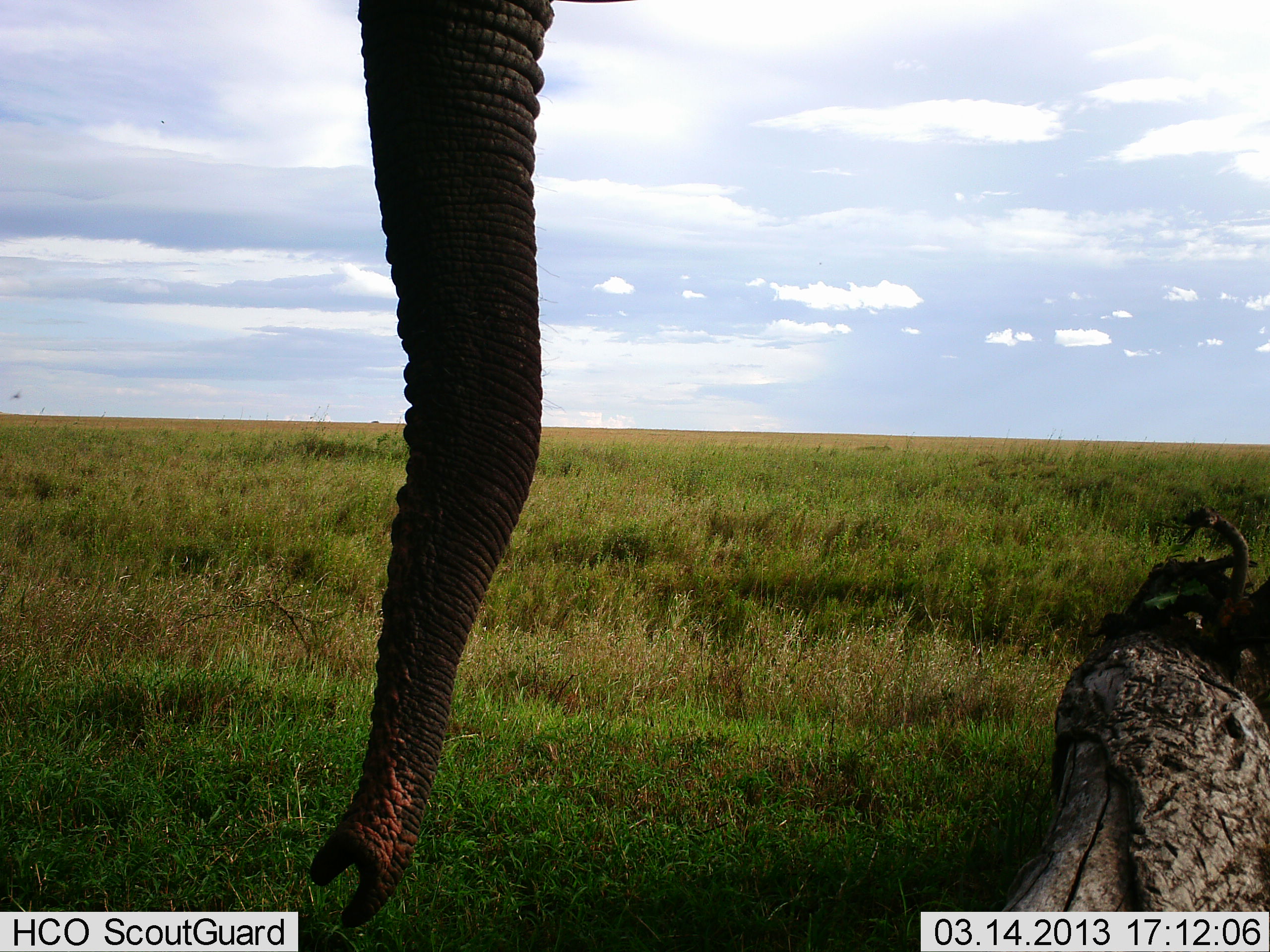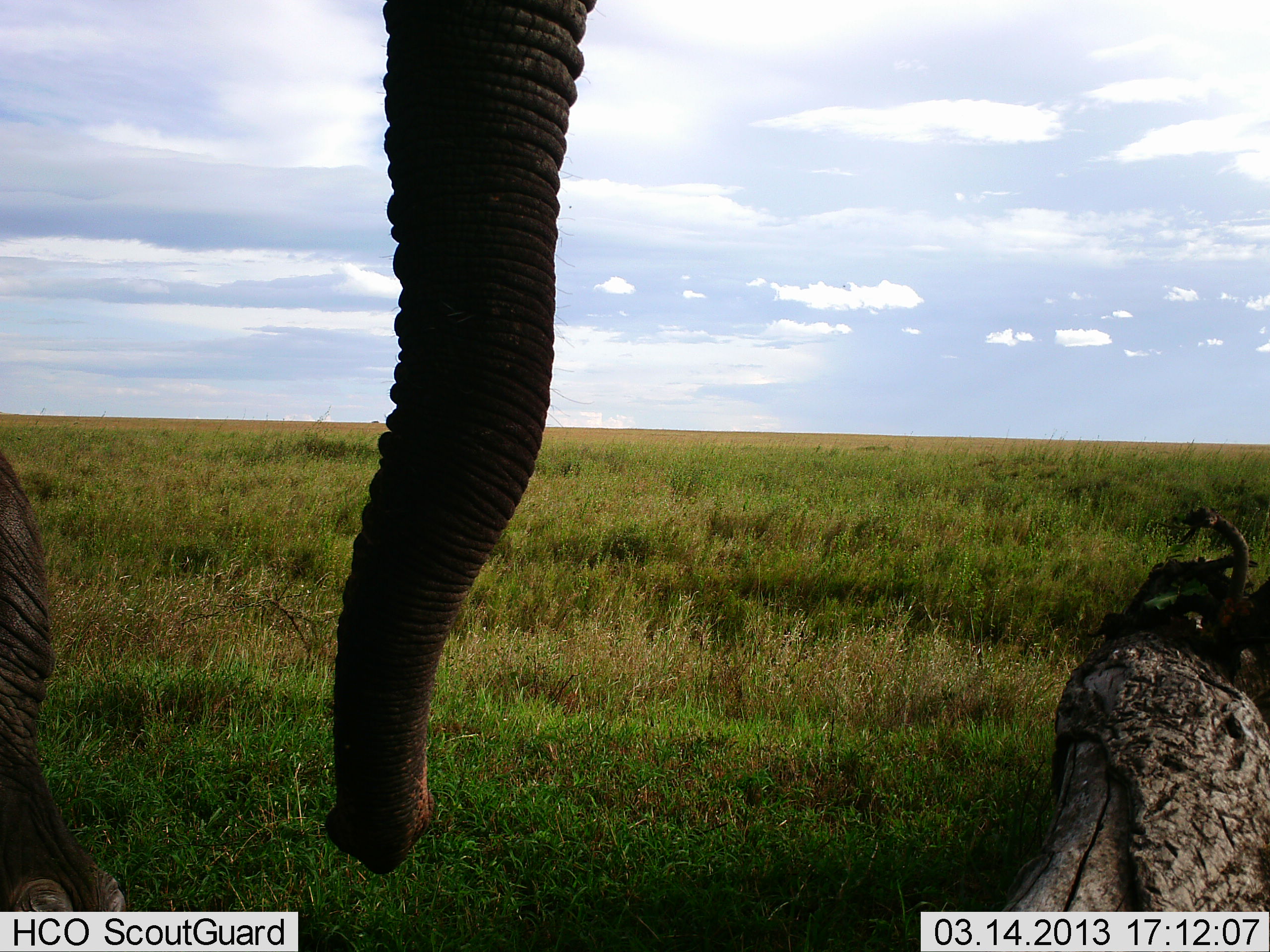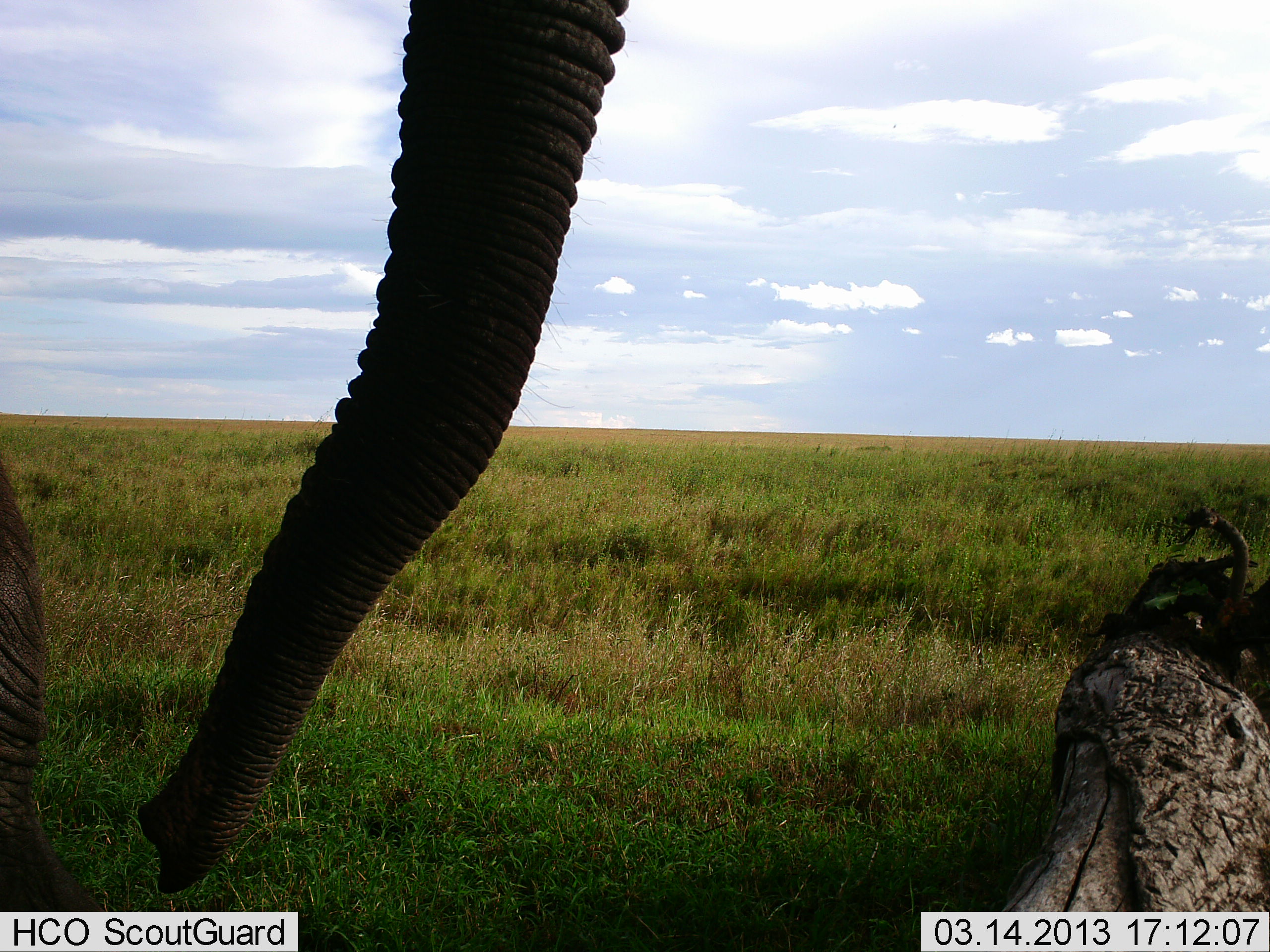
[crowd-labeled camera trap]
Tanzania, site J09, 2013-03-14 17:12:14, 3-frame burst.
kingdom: Animalia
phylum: Chordata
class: Mammalia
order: Proboscidea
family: Elephantidae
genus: Loxodonta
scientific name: Loxodonta africana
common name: african bush elephant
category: elephant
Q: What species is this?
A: Elephant (african bush elephant) (Loxodonta africana).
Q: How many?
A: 1.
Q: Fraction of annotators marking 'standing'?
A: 90%.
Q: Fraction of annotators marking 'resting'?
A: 0%.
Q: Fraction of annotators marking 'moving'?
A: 10%.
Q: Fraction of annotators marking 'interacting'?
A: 0%.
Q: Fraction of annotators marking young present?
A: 3%.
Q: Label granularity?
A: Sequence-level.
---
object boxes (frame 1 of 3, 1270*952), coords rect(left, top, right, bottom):
animal: rect(310, 0, 630, 928)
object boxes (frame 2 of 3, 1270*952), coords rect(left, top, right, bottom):
animal: rect(0, 0, 608, 911)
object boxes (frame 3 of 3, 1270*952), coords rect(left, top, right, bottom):
animal: rect(0, 0, 628, 911)